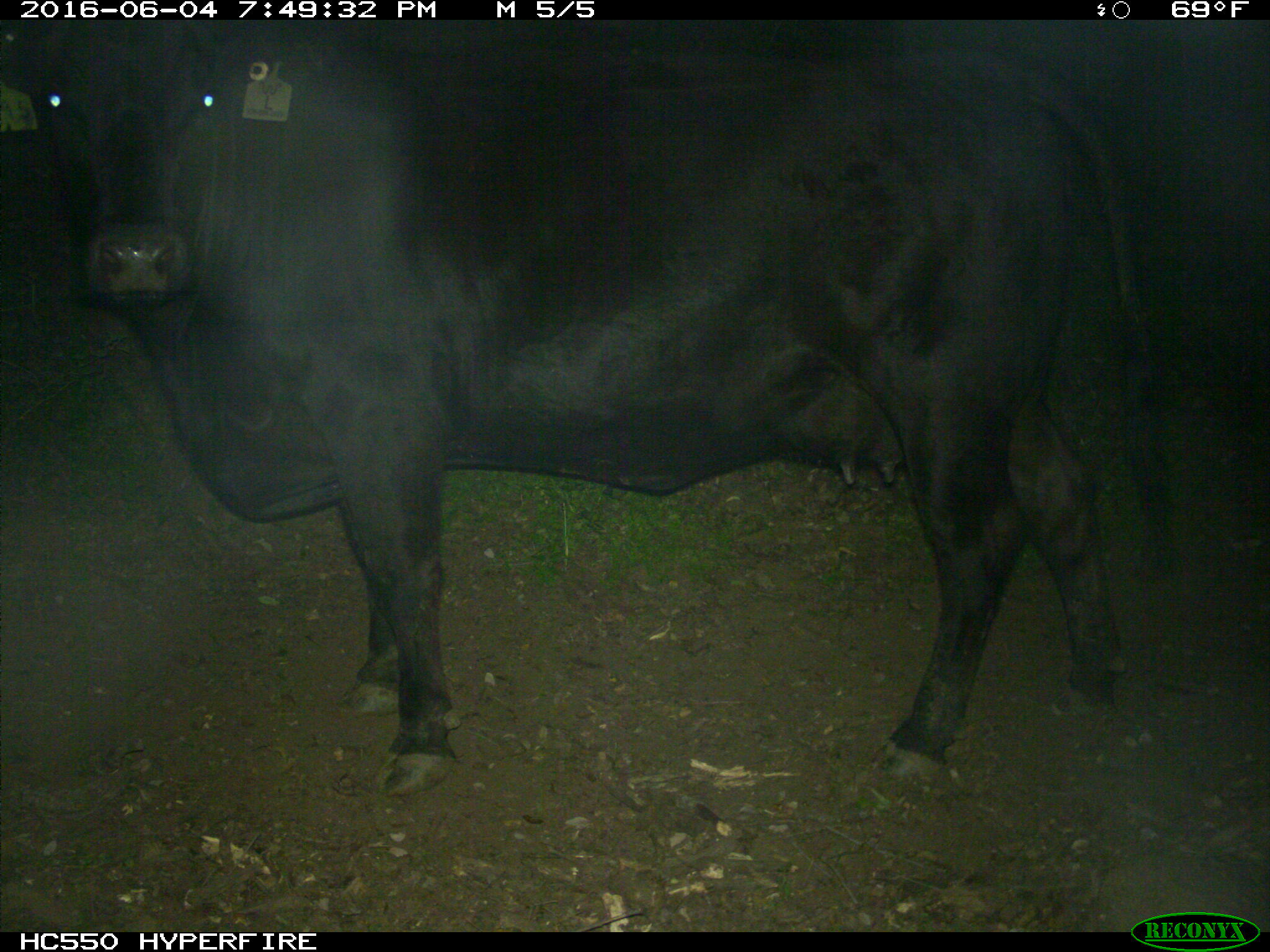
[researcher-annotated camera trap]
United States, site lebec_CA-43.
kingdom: Animalia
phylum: Chordata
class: Mammalia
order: Artiodactyla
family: Bovidae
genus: Bos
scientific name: Bos taurus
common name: domestic cow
Bos taurus (domestic cow).